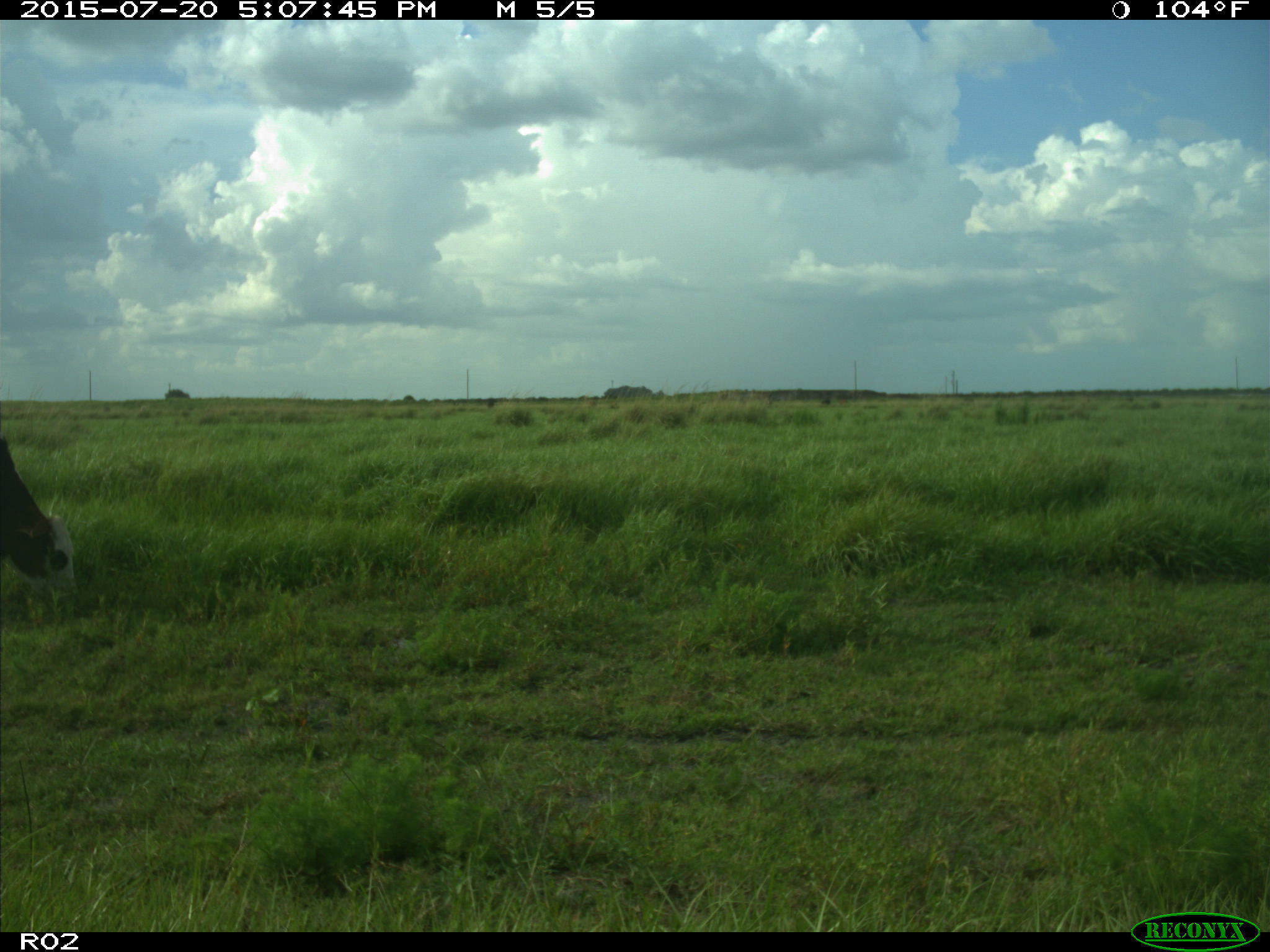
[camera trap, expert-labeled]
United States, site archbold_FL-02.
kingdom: Animalia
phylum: Chordata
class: Mammalia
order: Artiodactyla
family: Bovidae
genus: Bos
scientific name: Bos taurus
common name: domestic cow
Bos taurus (domestic cow).